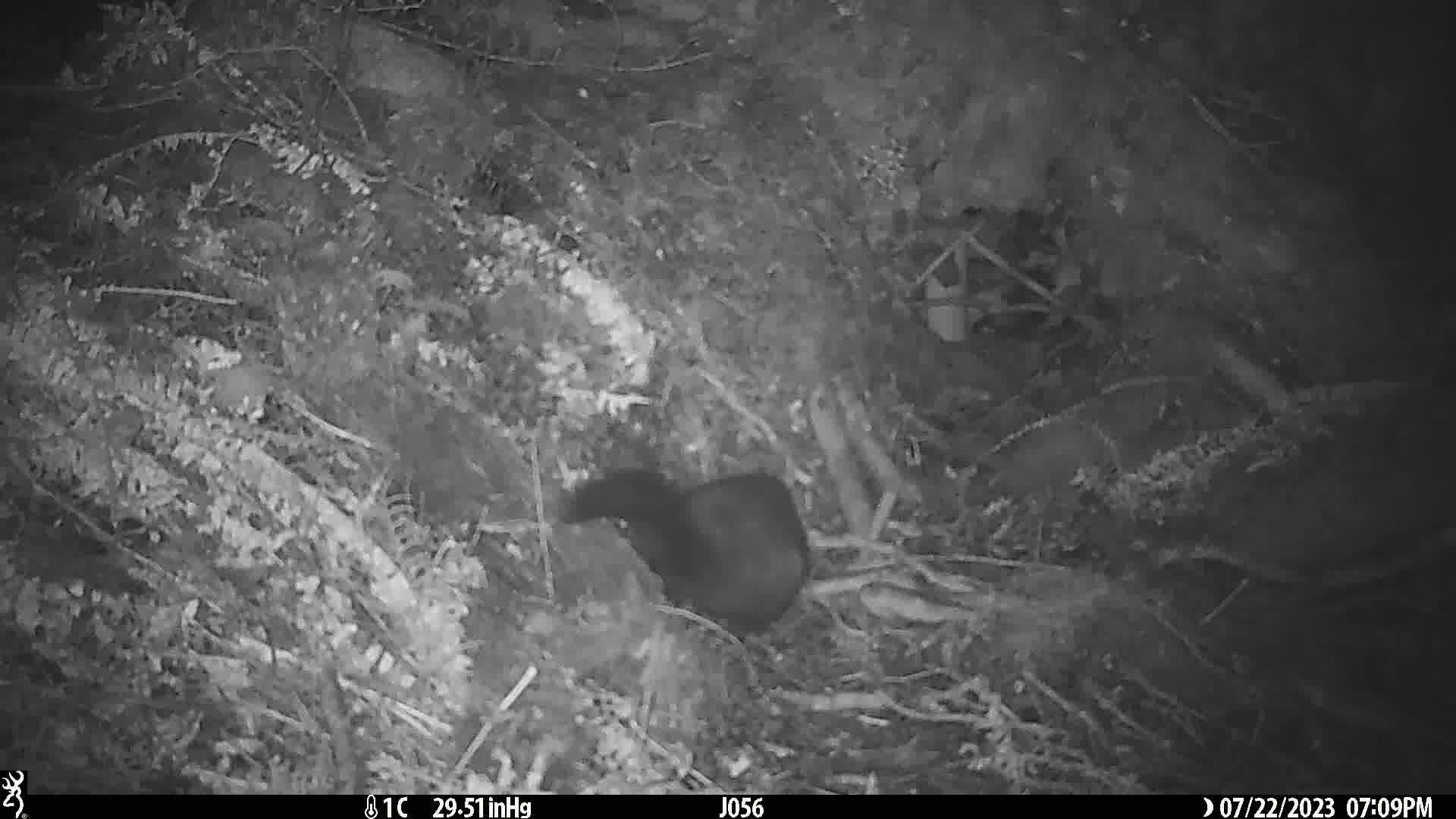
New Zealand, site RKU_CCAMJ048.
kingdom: Animalia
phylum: Chordata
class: Mammalia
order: Diprotodontia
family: Phalangeridae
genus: Trichosurus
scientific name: Trichosurus vulpecula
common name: common brushtail possum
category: possum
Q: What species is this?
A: Possum (common brushtail possum) (Trichosurus vulpecula).